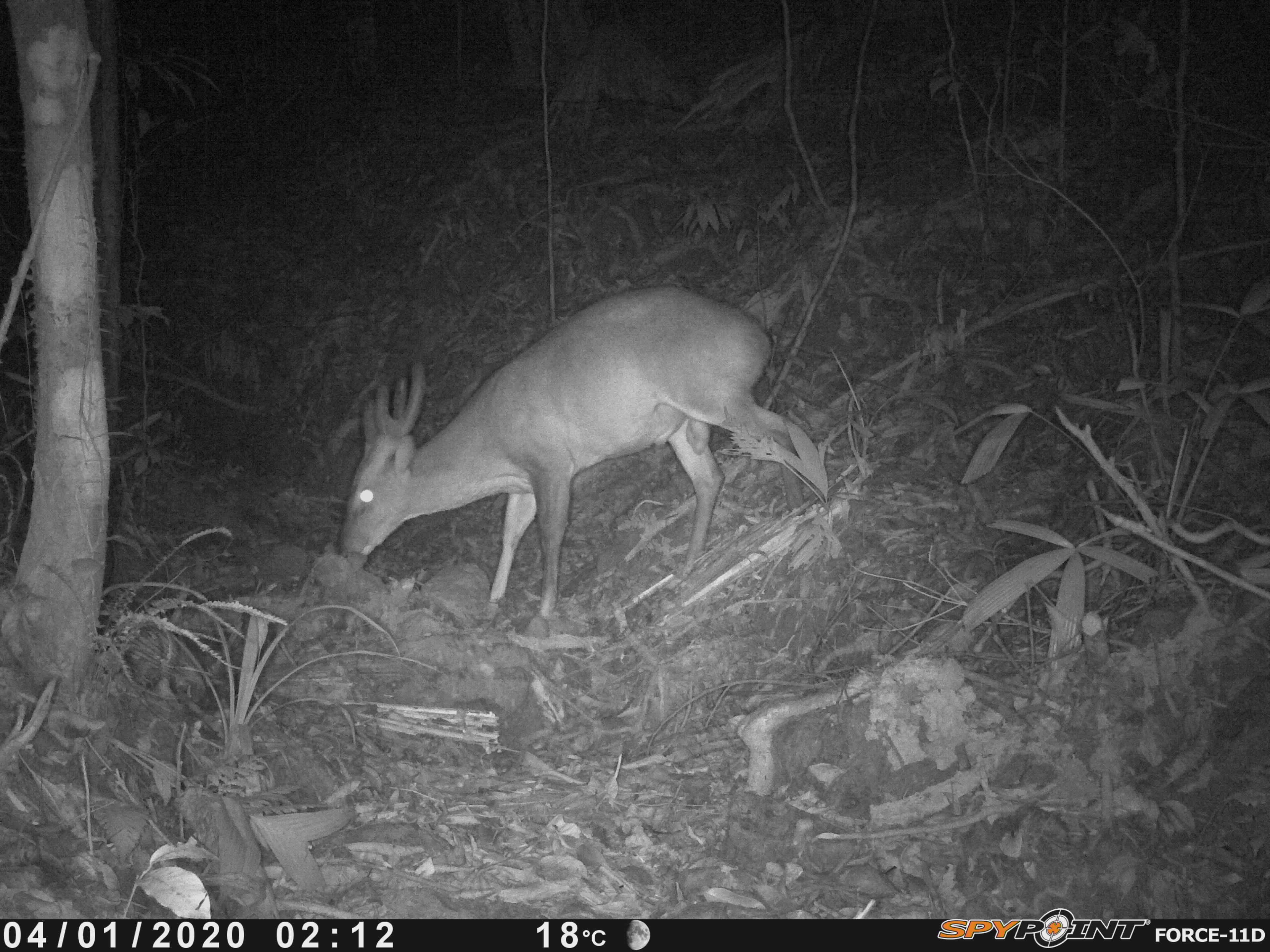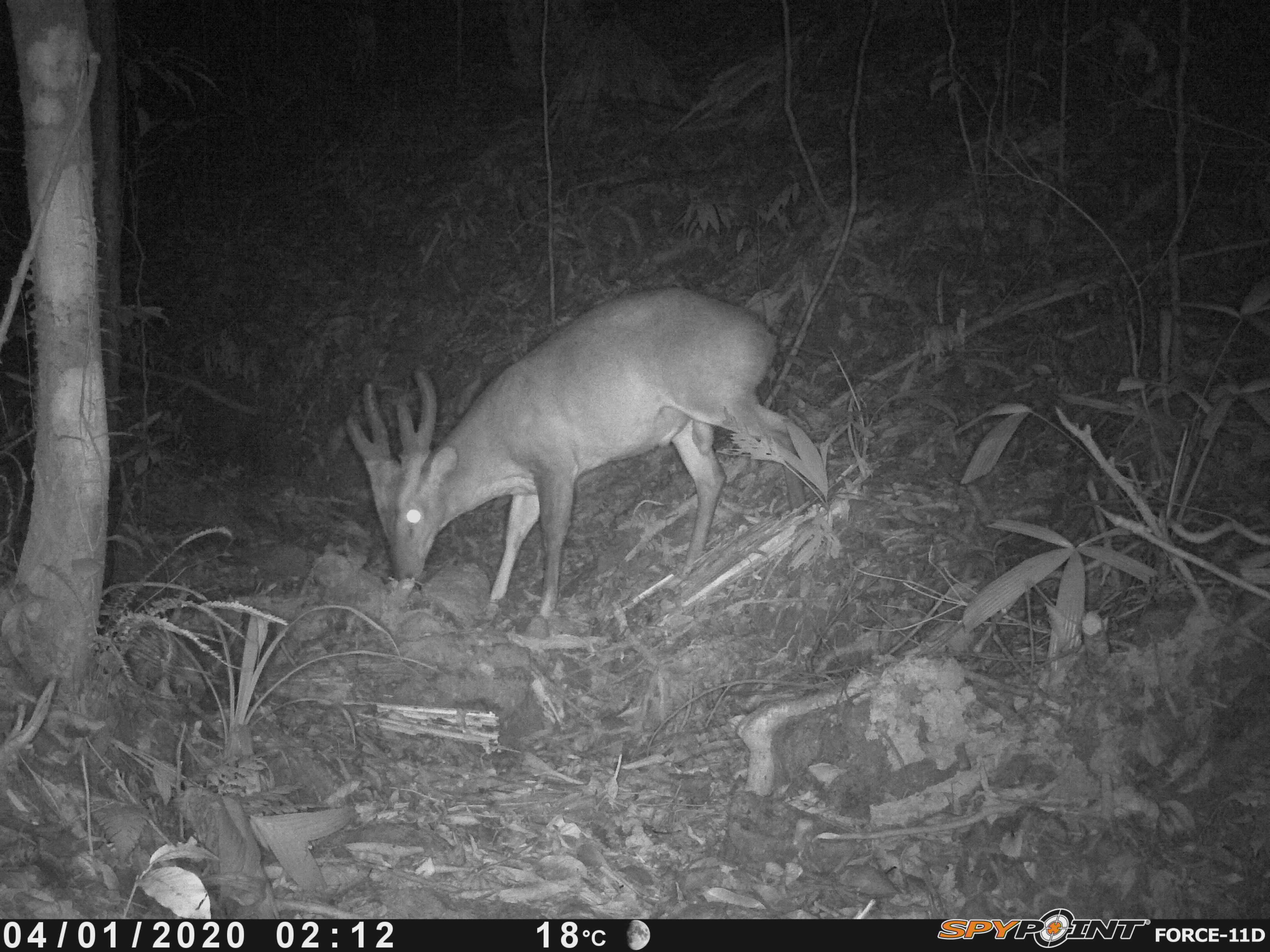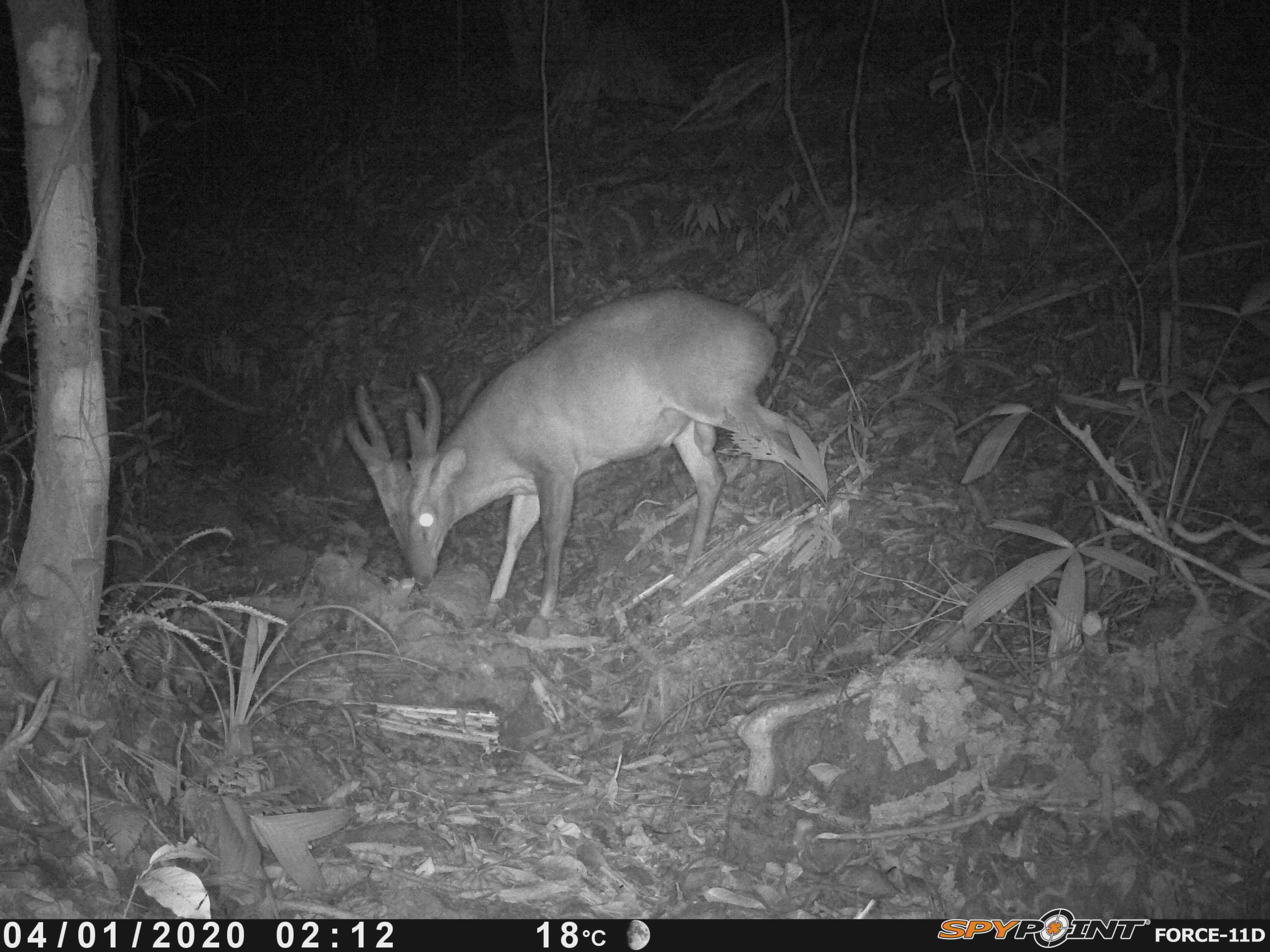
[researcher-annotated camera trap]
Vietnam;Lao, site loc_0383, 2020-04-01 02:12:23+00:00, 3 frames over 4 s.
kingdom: Animalia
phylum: Chordata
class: Mammalia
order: Artiodactyla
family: Cervidae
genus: Muntiacus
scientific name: Muntiacus vuquangensis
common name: large-antlered muntjac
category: large antlered muntjac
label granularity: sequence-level